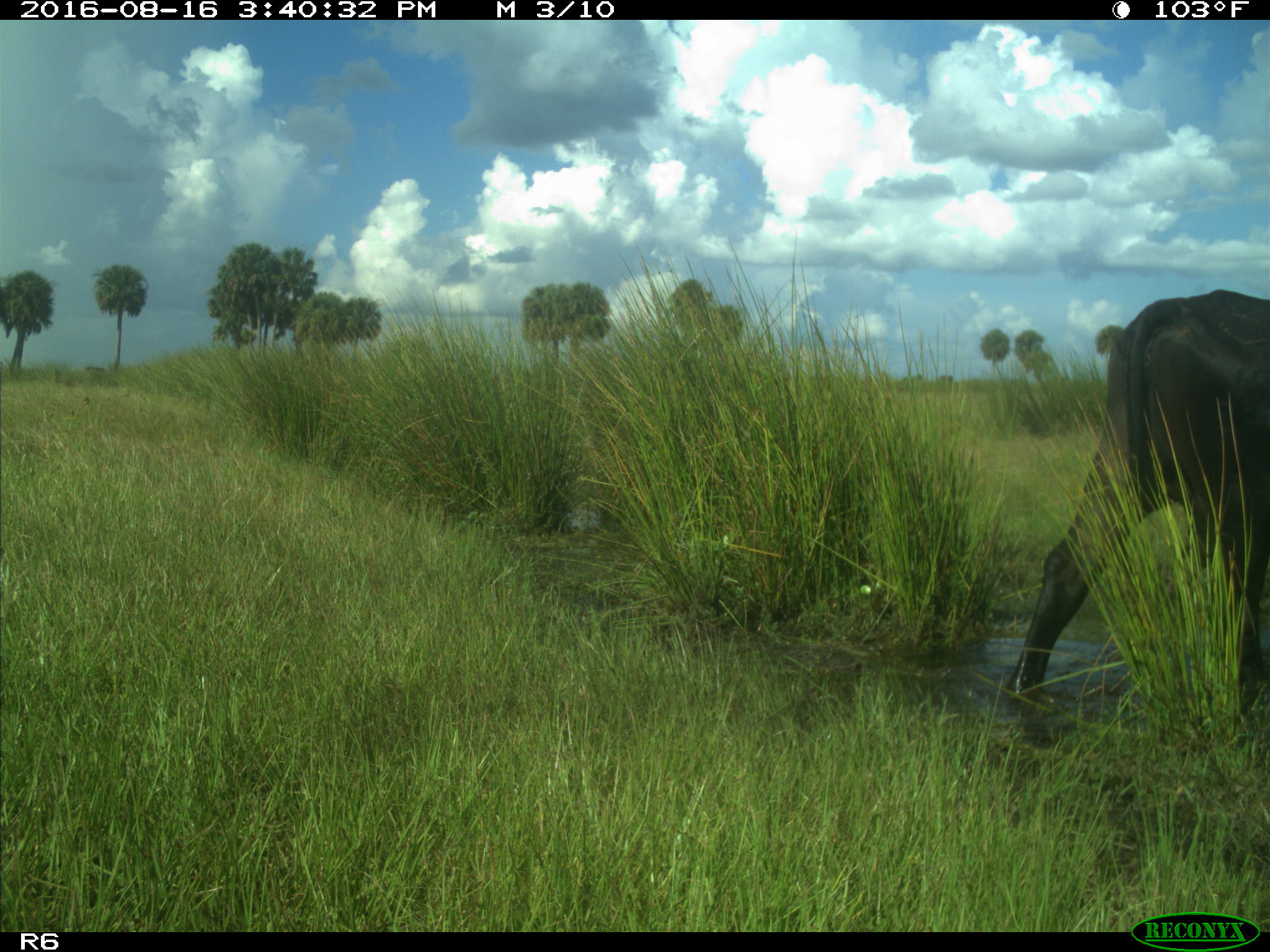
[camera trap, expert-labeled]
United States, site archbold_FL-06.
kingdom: Animalia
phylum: Chordata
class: Mammalia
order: Artiodactyla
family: Bovidae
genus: Bos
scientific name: Bos taurus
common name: domestic cow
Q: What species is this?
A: Bos taurus (domestic cow).